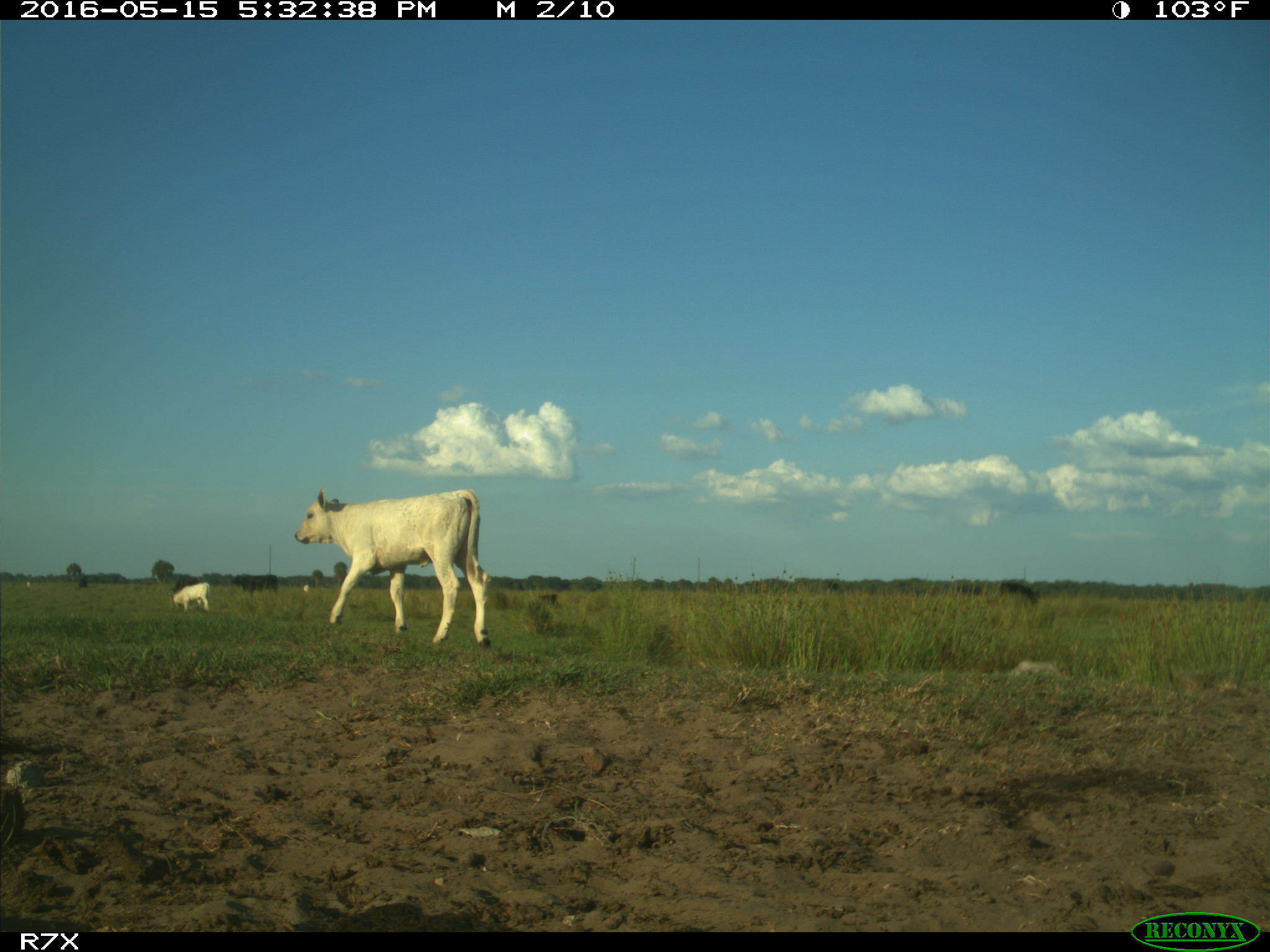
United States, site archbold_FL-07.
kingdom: Animalia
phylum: Chordata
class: Mammalia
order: Artiodactyla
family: Bovidae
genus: Bos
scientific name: Bos taurus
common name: domestic cow